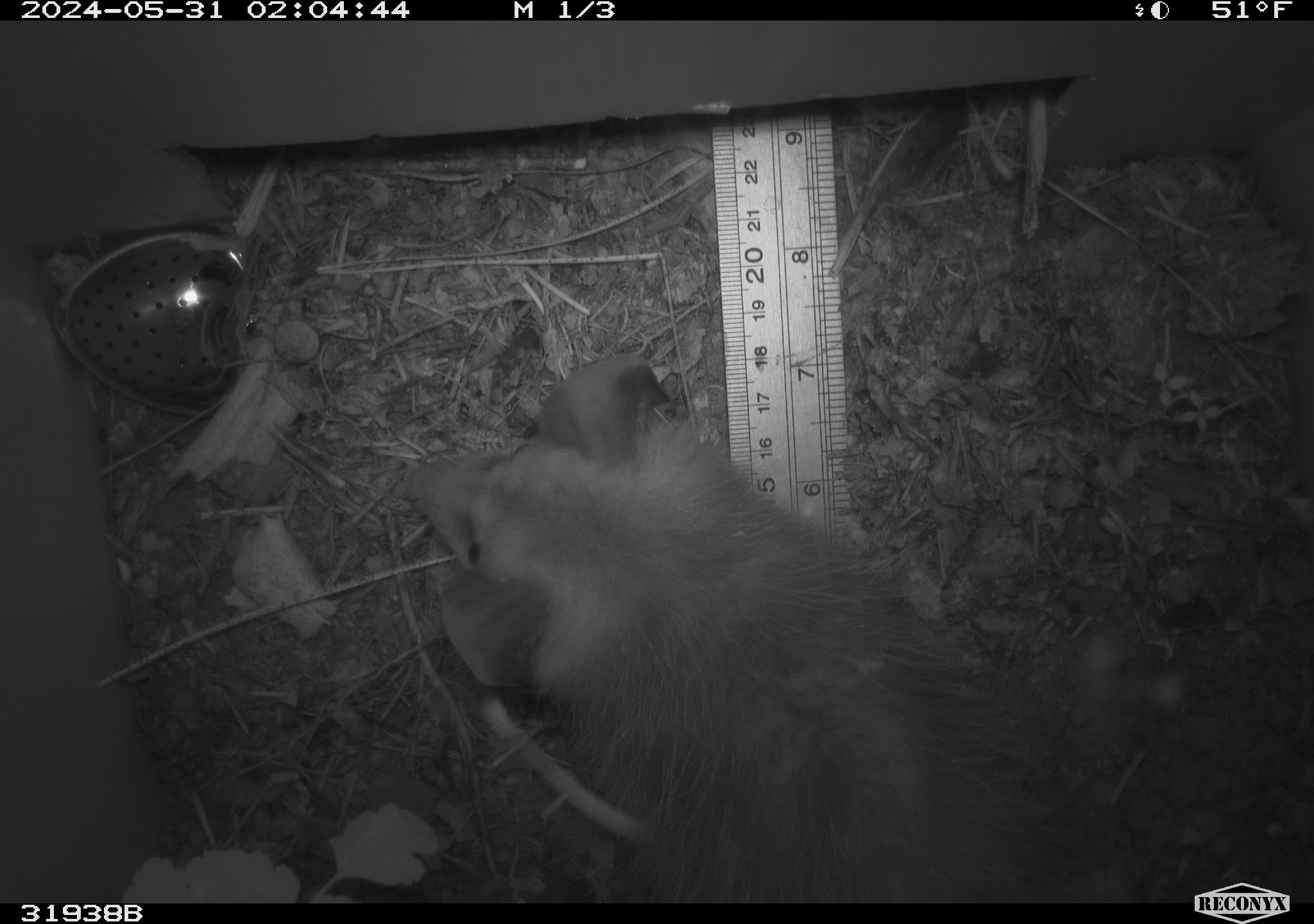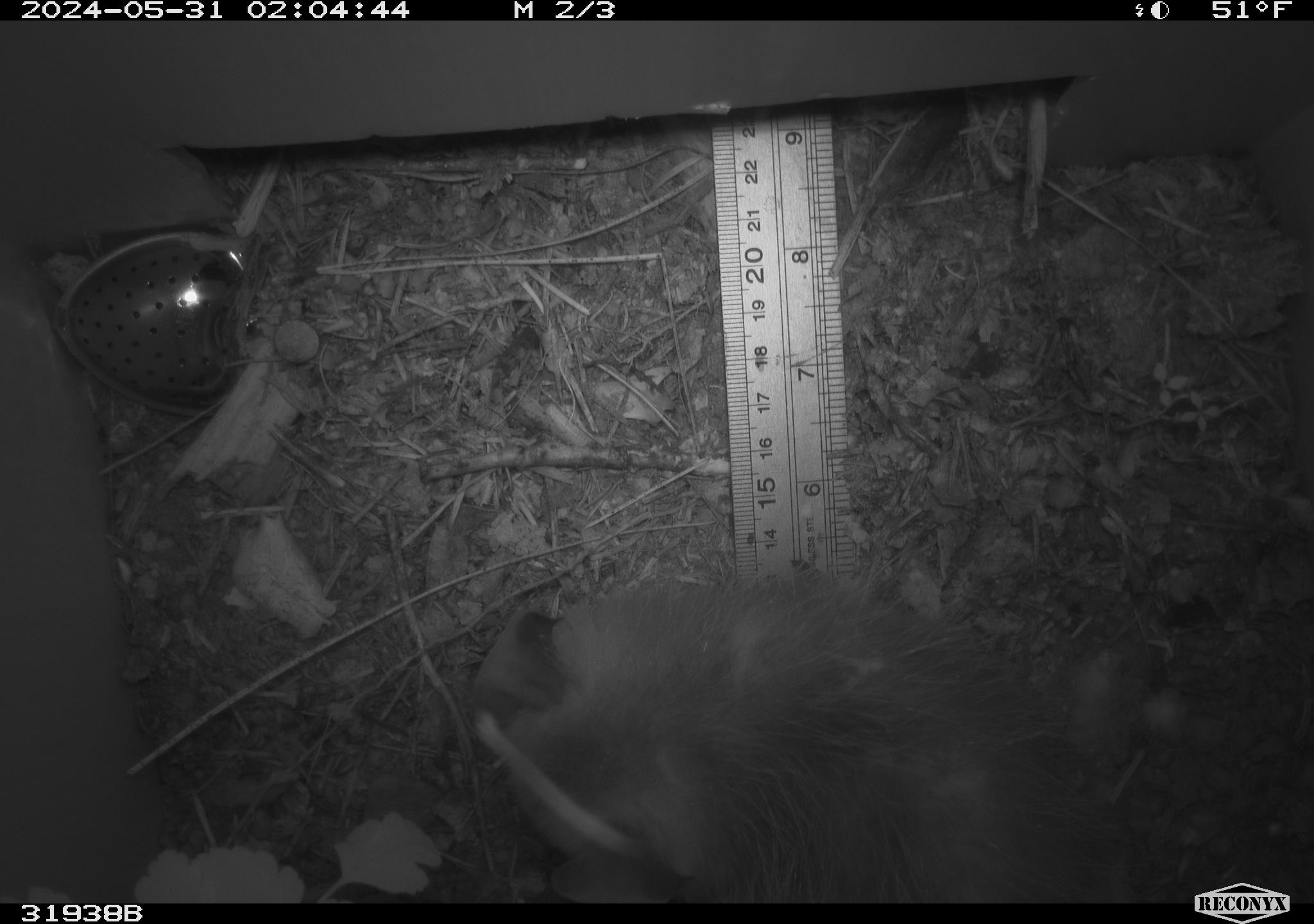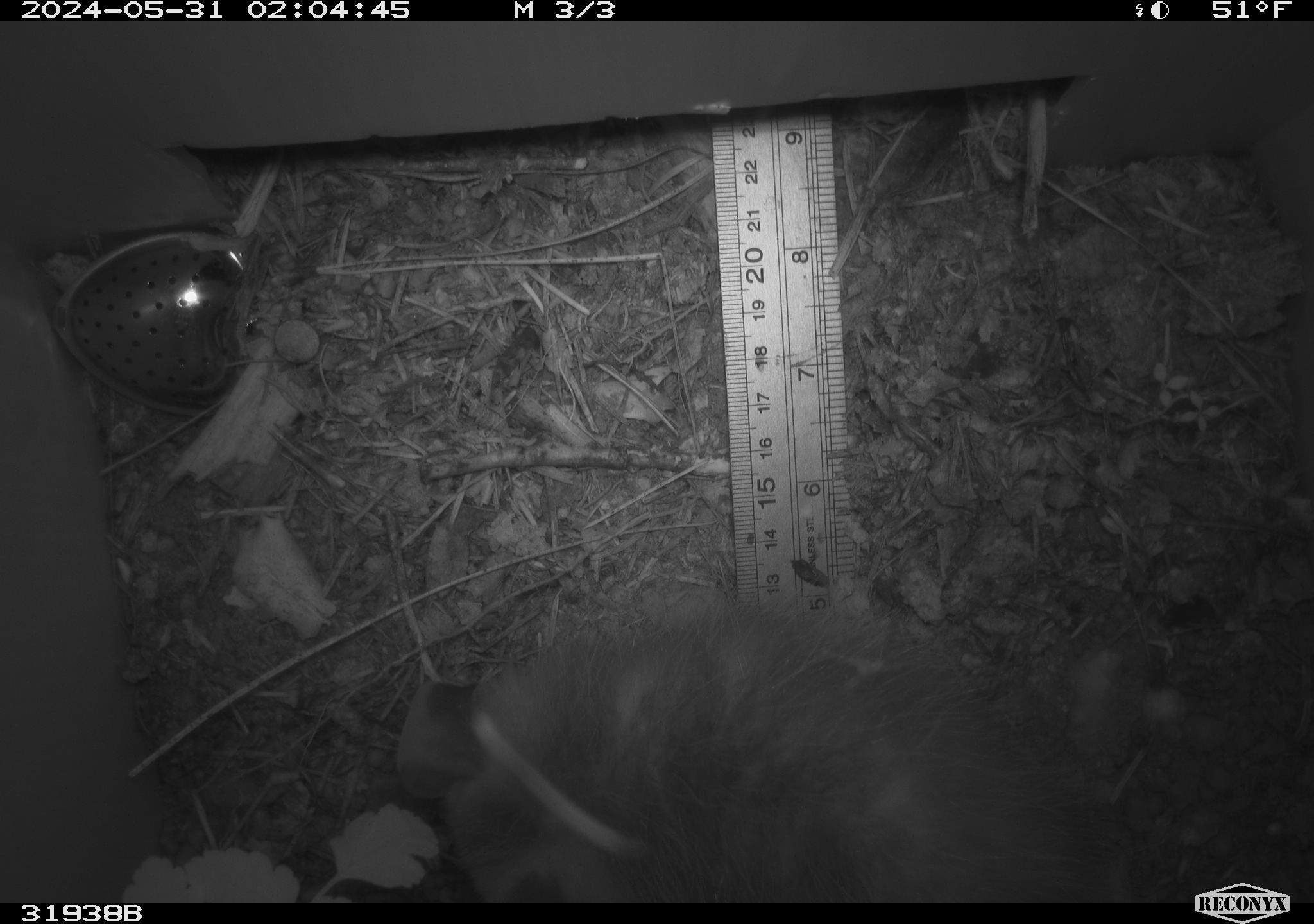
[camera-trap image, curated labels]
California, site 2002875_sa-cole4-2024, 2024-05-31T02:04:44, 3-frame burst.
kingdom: Animalia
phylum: Chordata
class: Mammalia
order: Didelphimorphia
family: Didelphidae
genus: Didelphis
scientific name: Didelphis virginiana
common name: virginia opossum